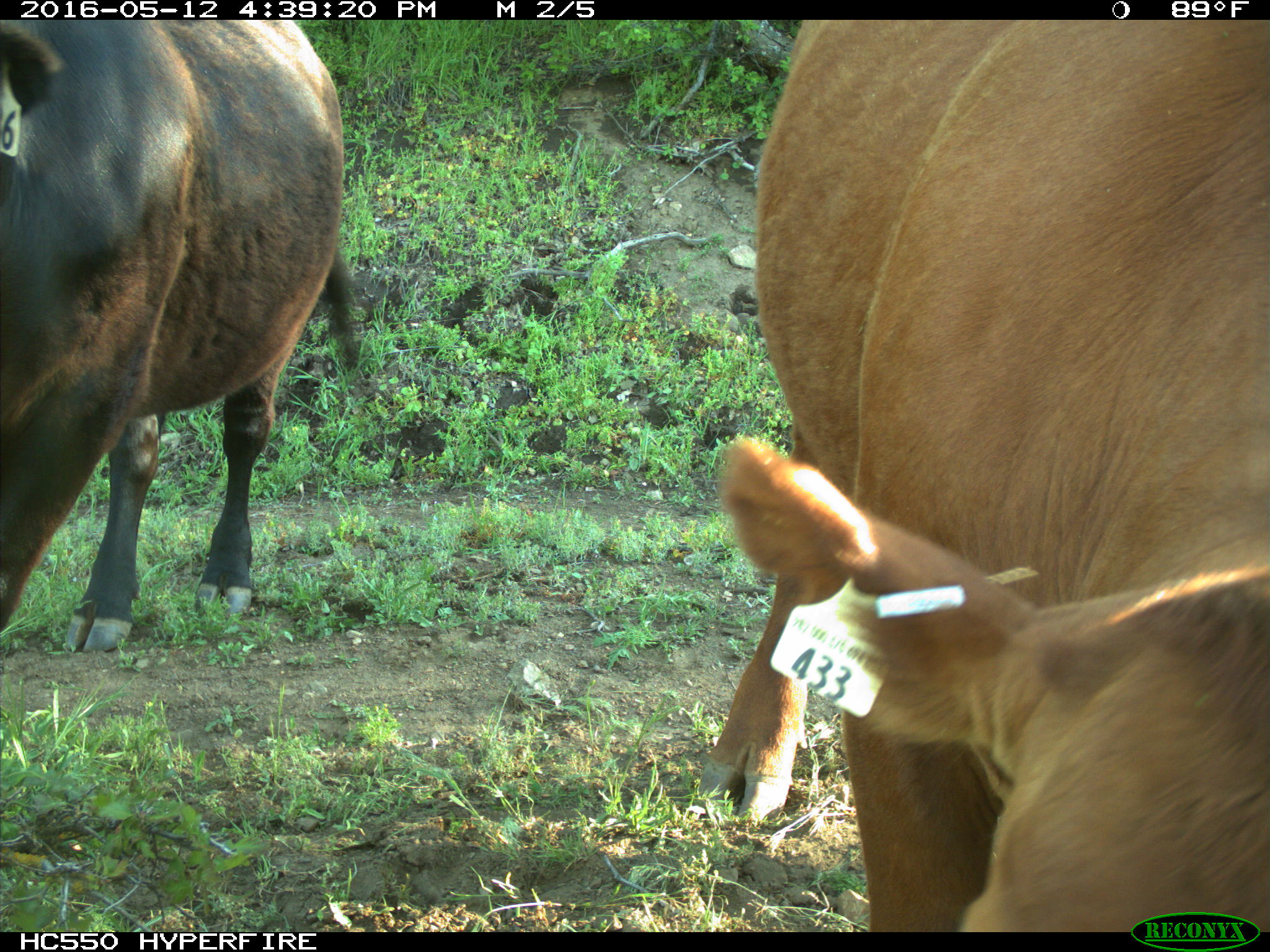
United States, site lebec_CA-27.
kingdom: Animalia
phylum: Chordata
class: Mammalia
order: Artiodactyla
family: Bovidae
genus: Bos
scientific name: Bos taurus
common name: domestic cow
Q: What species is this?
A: Bos taurus (domestic cow).